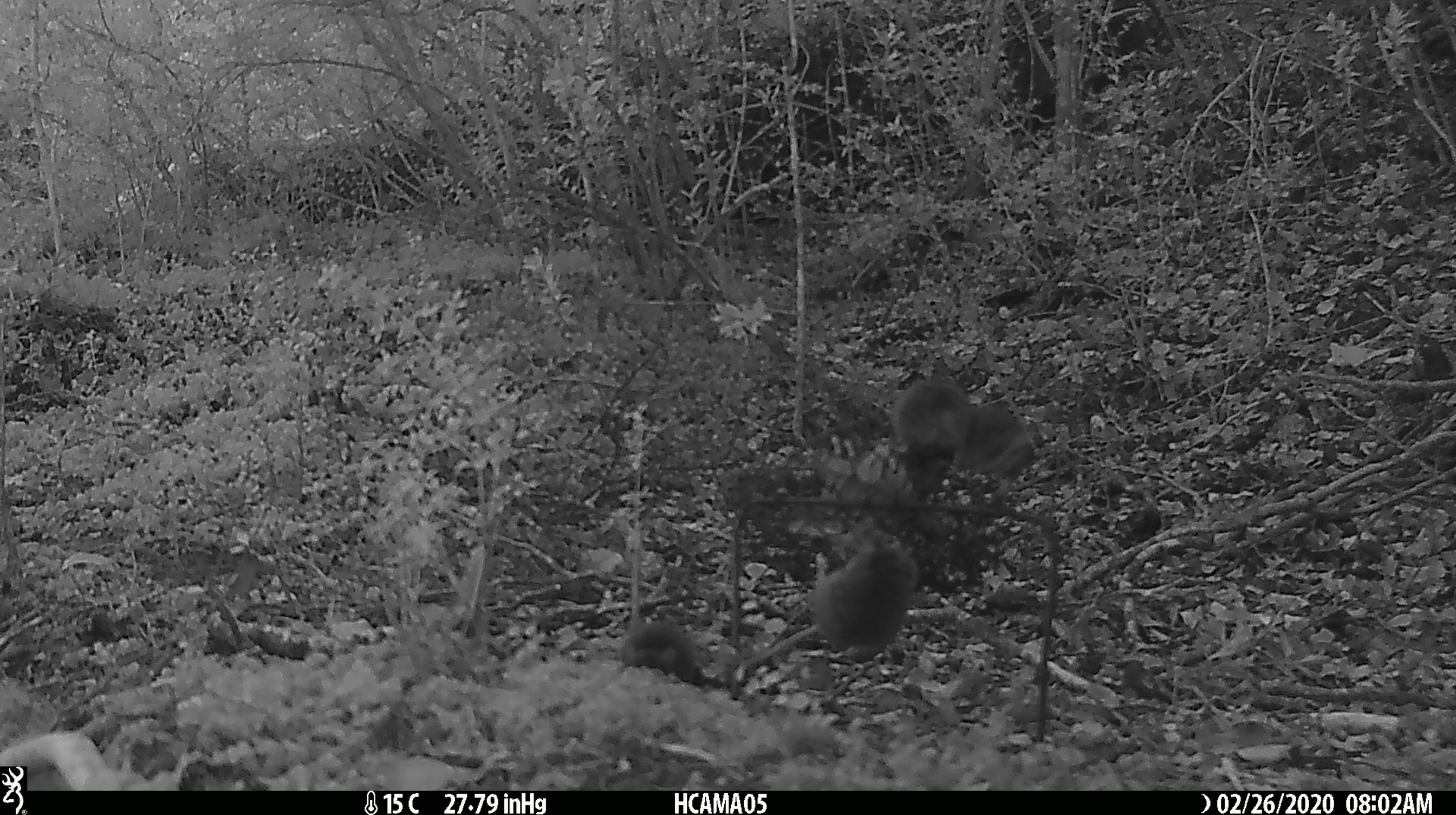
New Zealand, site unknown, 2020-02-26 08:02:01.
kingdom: Animalia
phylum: Chordata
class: Mammalia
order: Rodentia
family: Muridae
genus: Mus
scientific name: Mus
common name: mouse